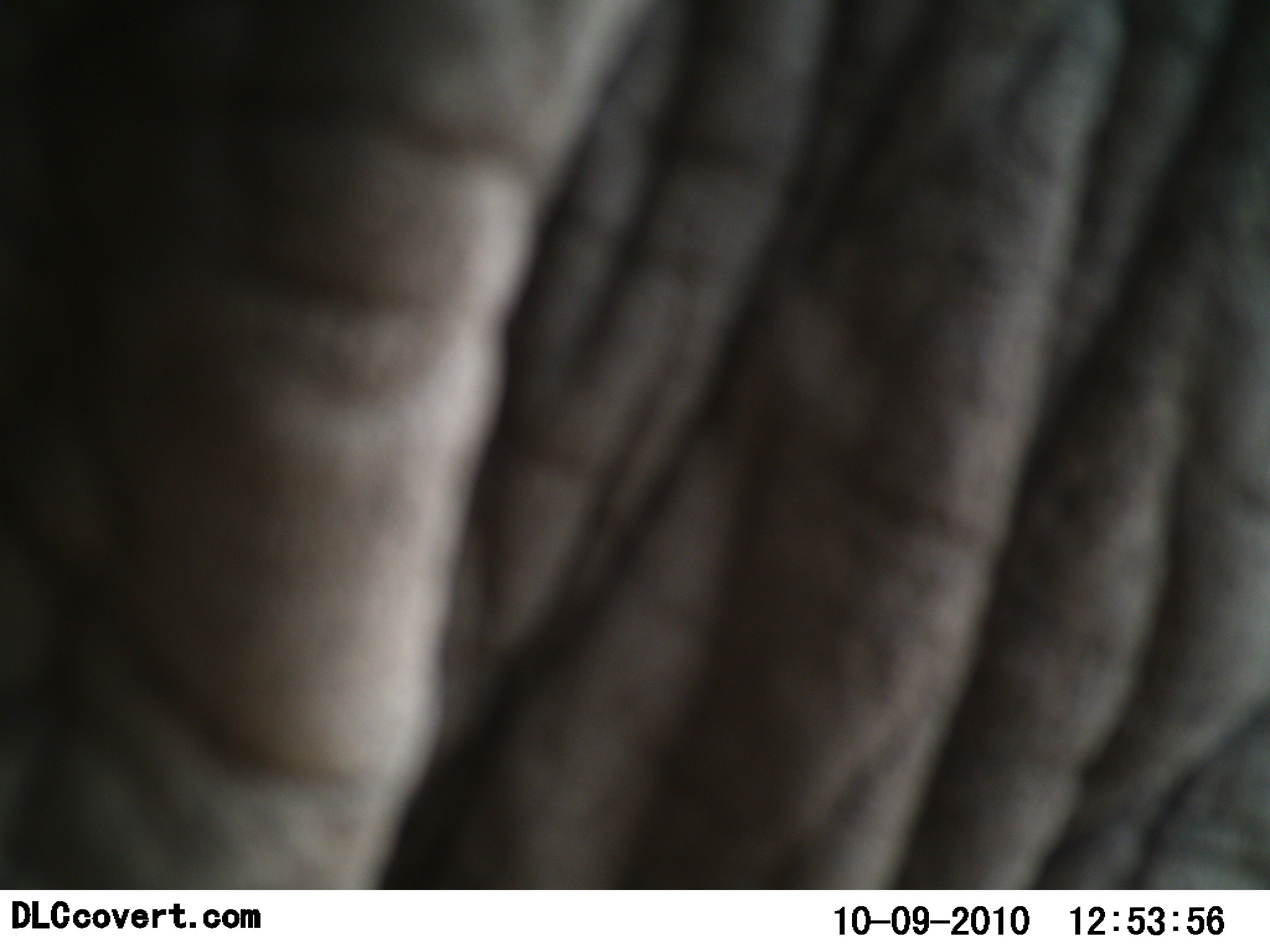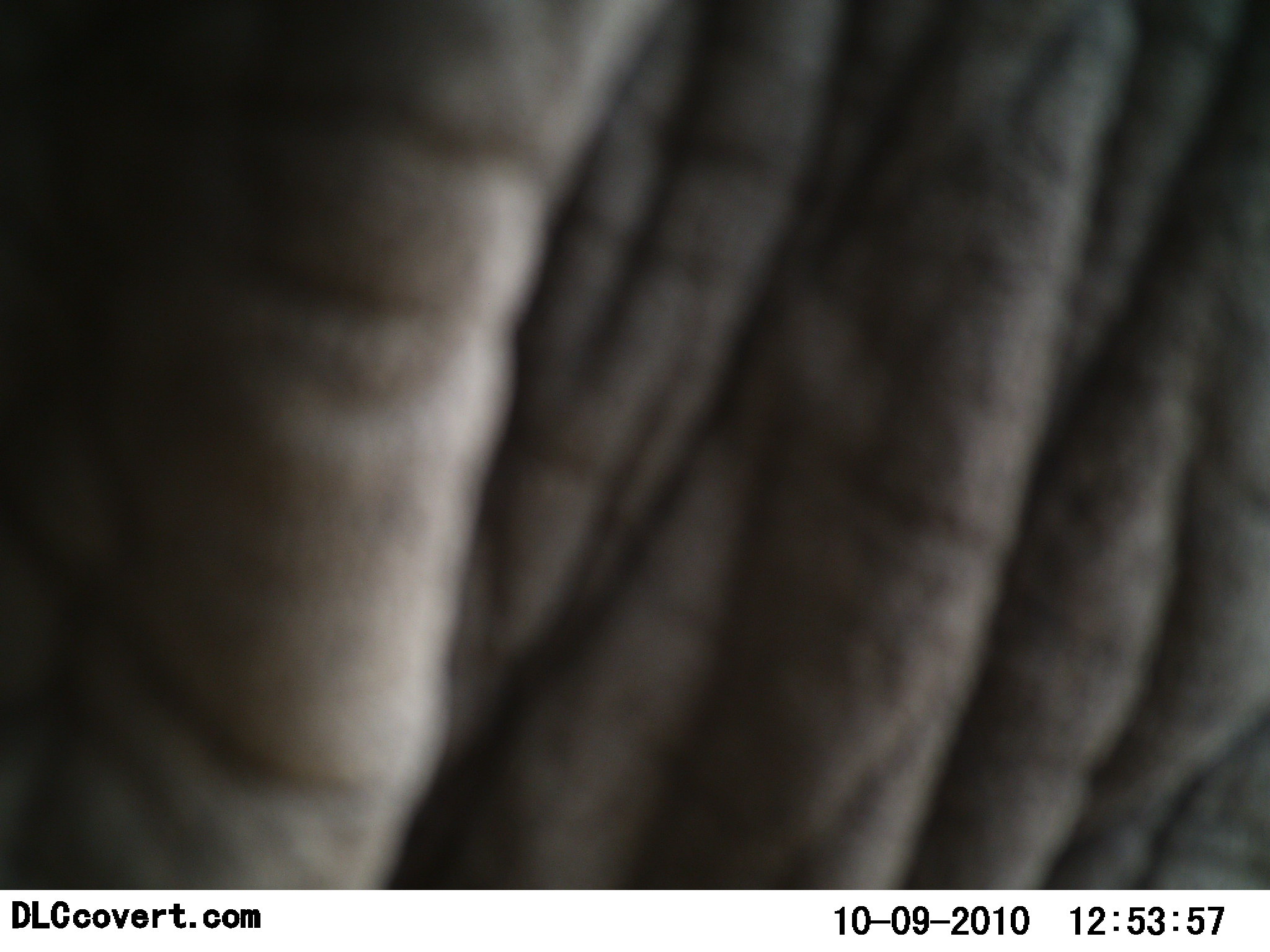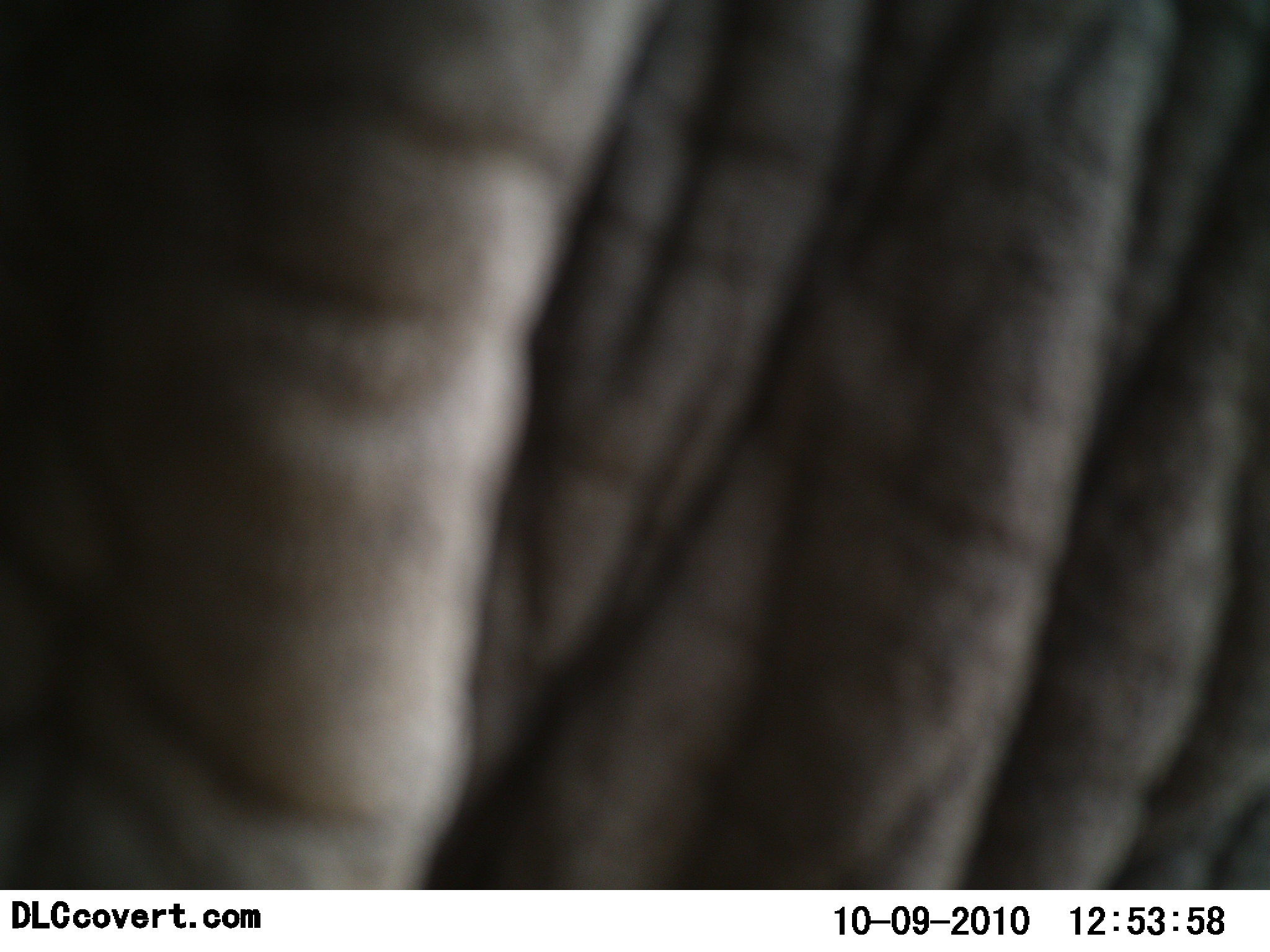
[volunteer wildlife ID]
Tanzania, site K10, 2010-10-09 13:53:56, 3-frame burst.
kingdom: Animalia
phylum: Chordata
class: Mammalia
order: Proboscidea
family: Elephantidae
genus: Loxodonta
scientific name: Loxodonta africana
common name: african bush elephant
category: elephant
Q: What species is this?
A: Elephant (african bush elephant) (Loxodonta africana).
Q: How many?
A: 1.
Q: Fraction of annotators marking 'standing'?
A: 86%.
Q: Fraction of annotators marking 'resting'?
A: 0%.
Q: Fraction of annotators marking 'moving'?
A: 14%.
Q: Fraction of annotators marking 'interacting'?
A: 0%.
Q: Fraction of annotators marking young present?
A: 0%.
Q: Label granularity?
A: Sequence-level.